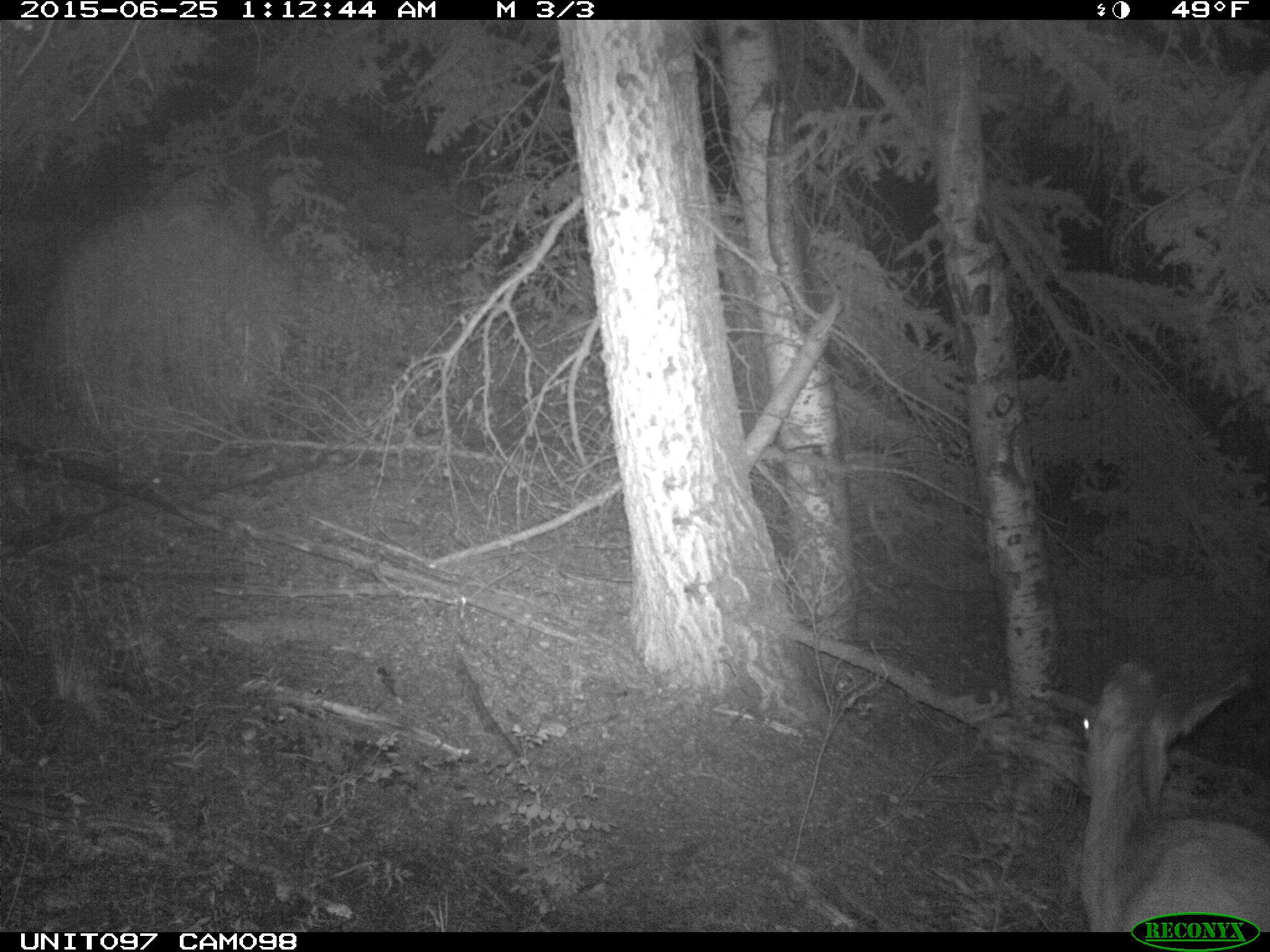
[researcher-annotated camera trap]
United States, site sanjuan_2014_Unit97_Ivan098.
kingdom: Animalia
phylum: Chordata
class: Mammalia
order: Artiodactyla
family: Cervidae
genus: Odocoileus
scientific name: Odocoileus hemionus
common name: mule deer